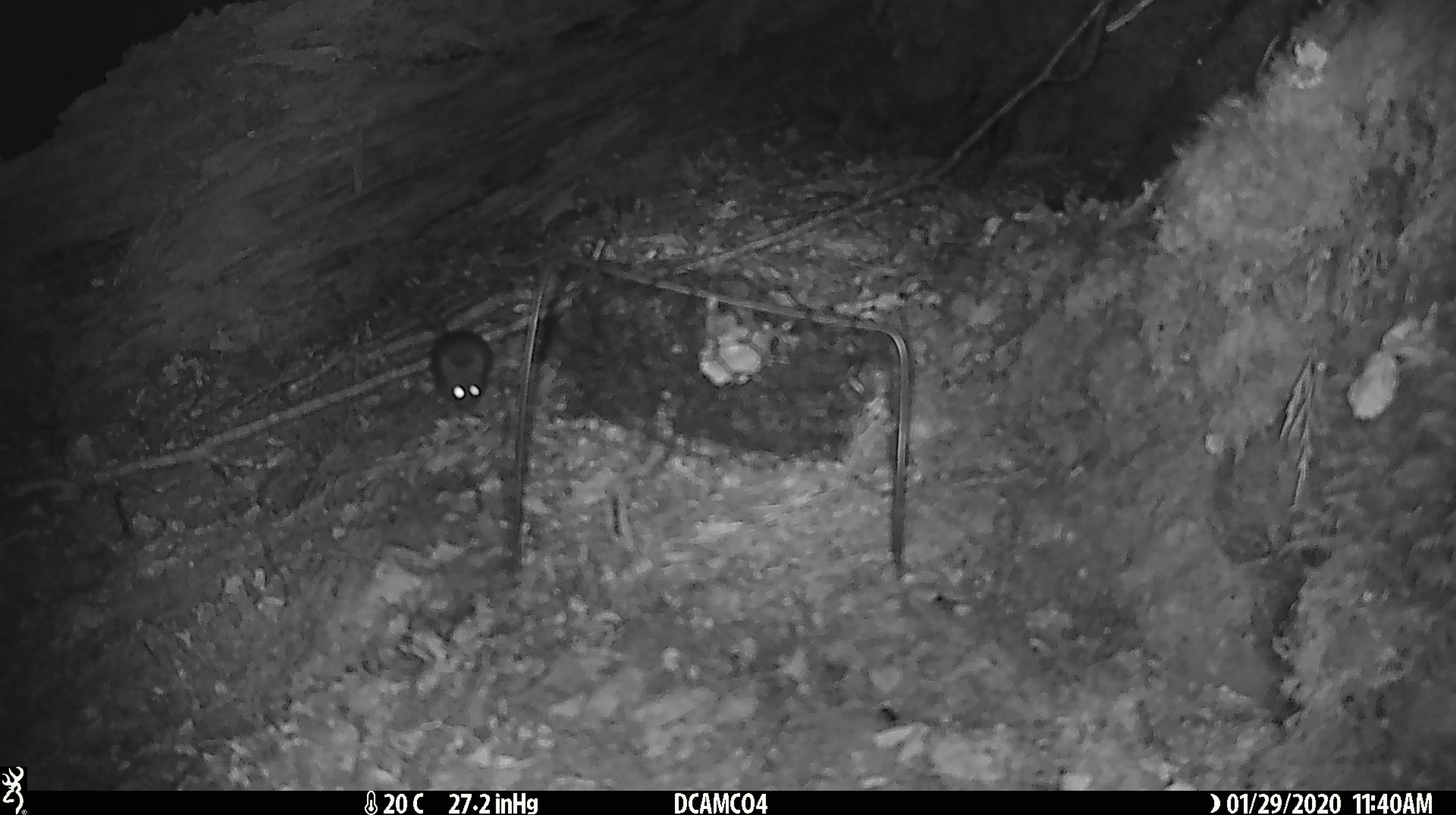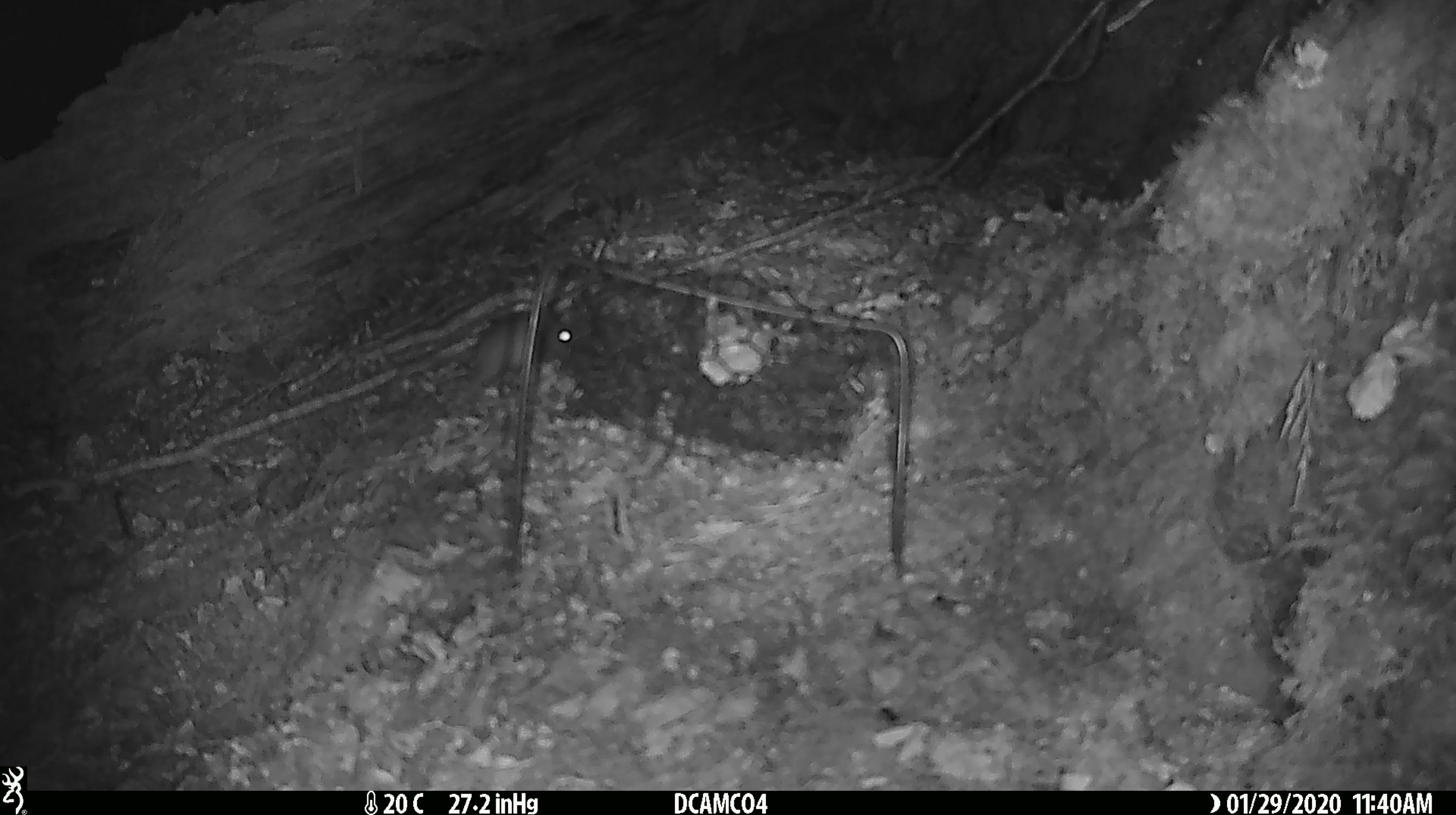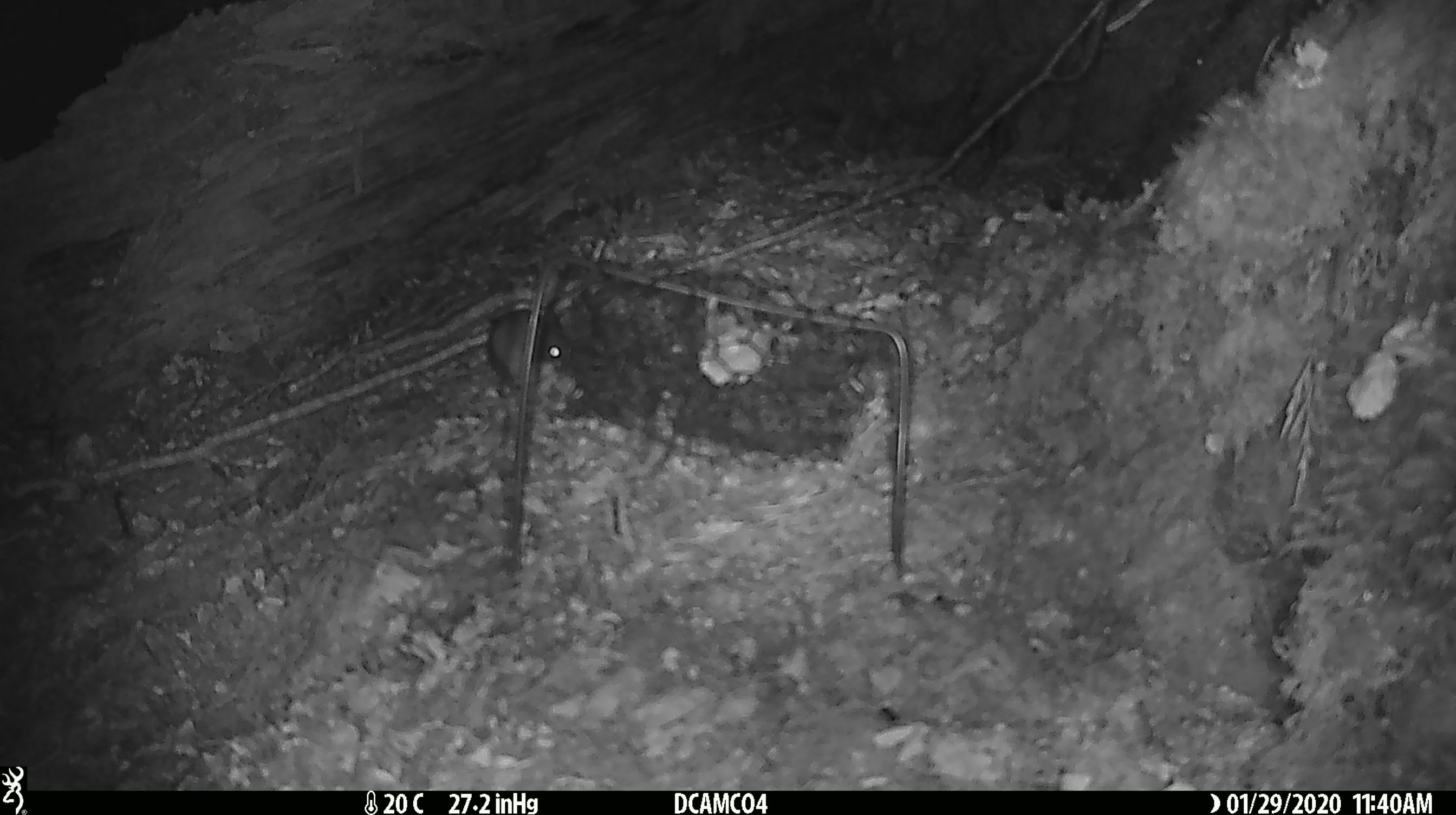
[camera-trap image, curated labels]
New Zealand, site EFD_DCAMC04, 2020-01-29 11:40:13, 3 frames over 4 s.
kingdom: Animalia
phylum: Chordata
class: Mammalia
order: Rodentia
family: Muridae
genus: Mus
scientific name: Mus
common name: mouse